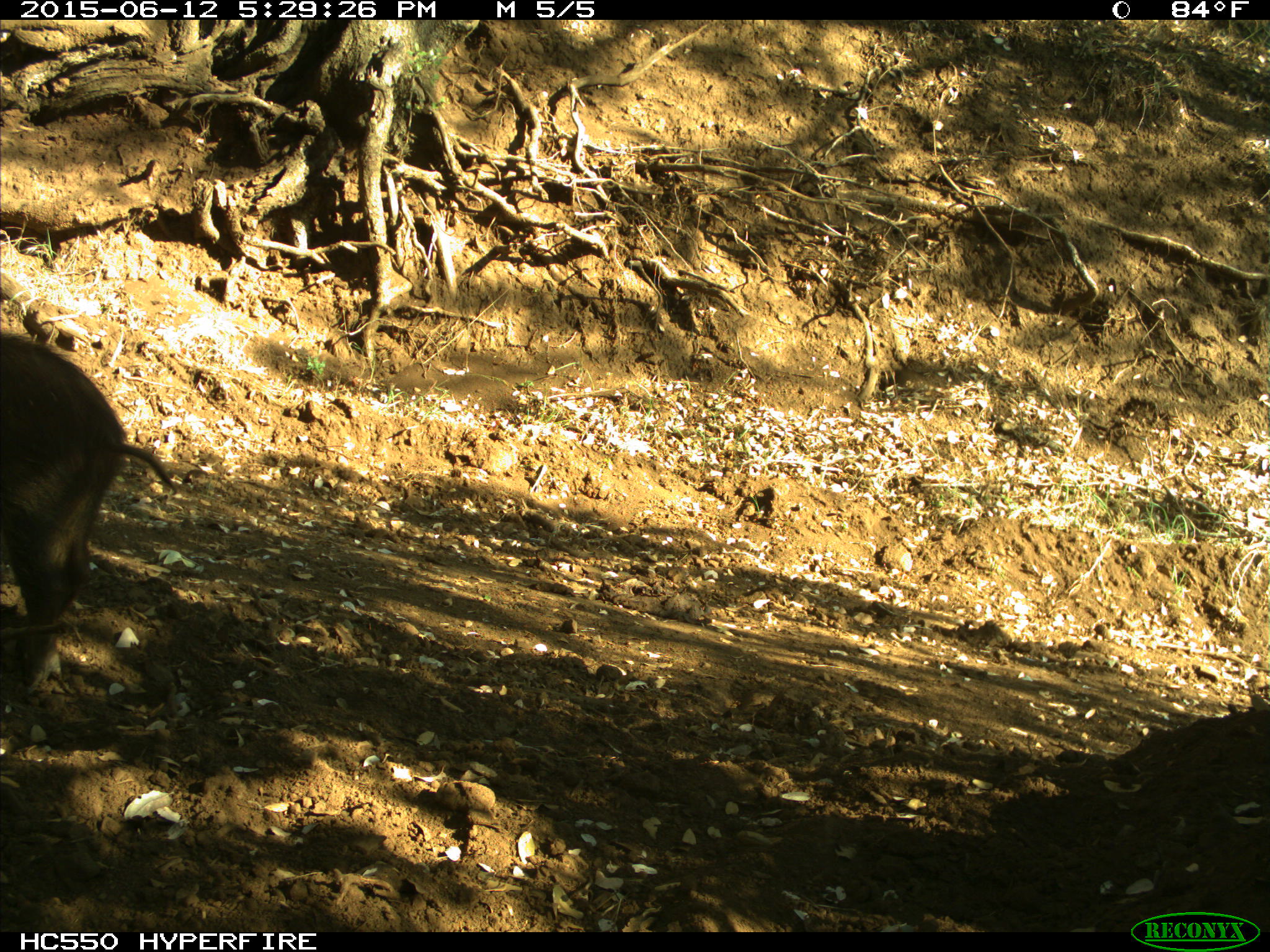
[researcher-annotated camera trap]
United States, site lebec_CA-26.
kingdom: Animalia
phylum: Chordata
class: Mammalia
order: Artiodactyla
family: Suidae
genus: Sus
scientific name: Sus scrofa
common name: wild boar